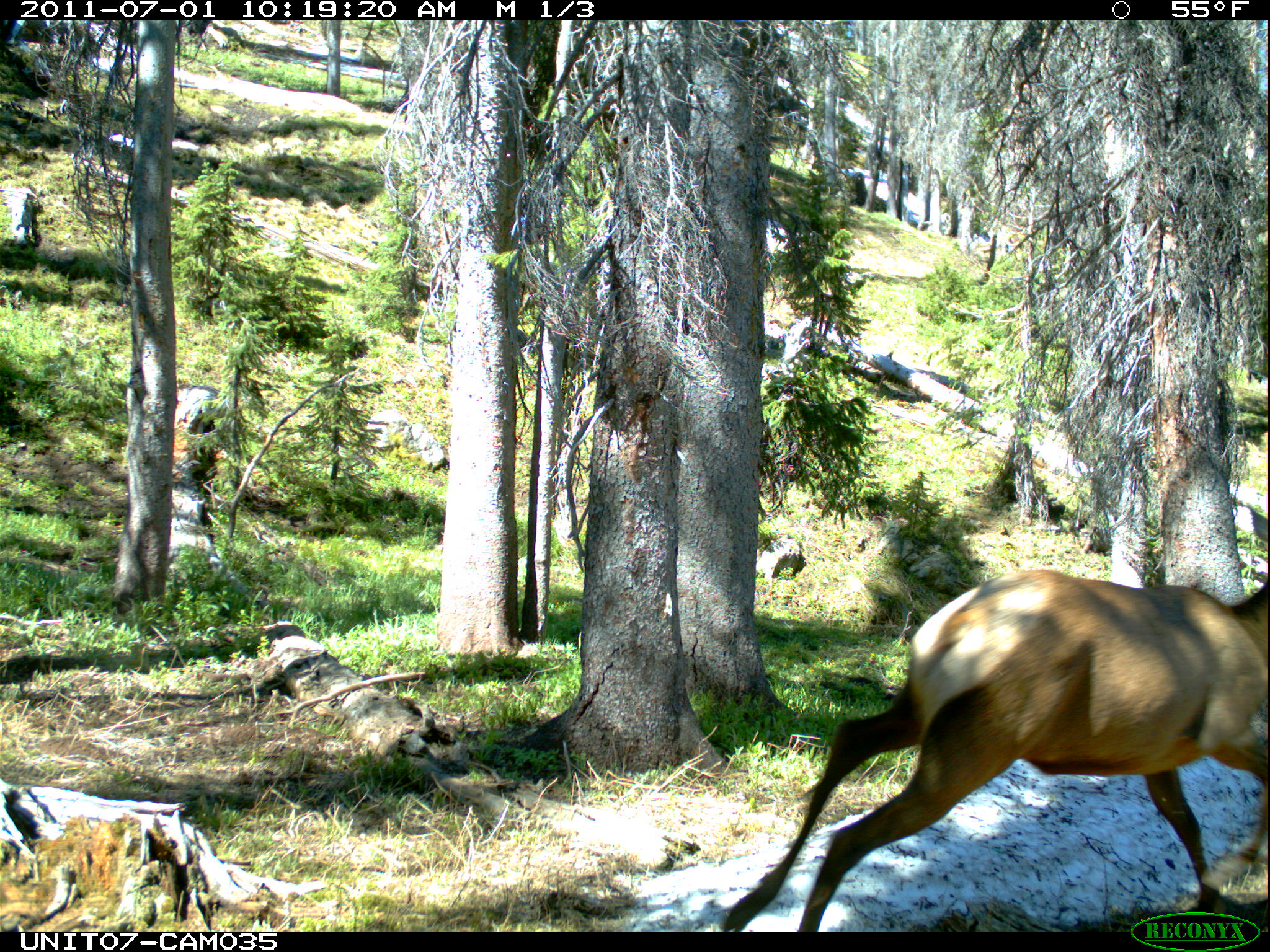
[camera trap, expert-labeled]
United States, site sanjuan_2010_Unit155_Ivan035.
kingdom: Animalia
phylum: Chordata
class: Mammalia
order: Artiodactyla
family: Cervidae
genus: Cervus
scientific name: Cervus elaphus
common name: red deer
Cervus elaphus (red deer).